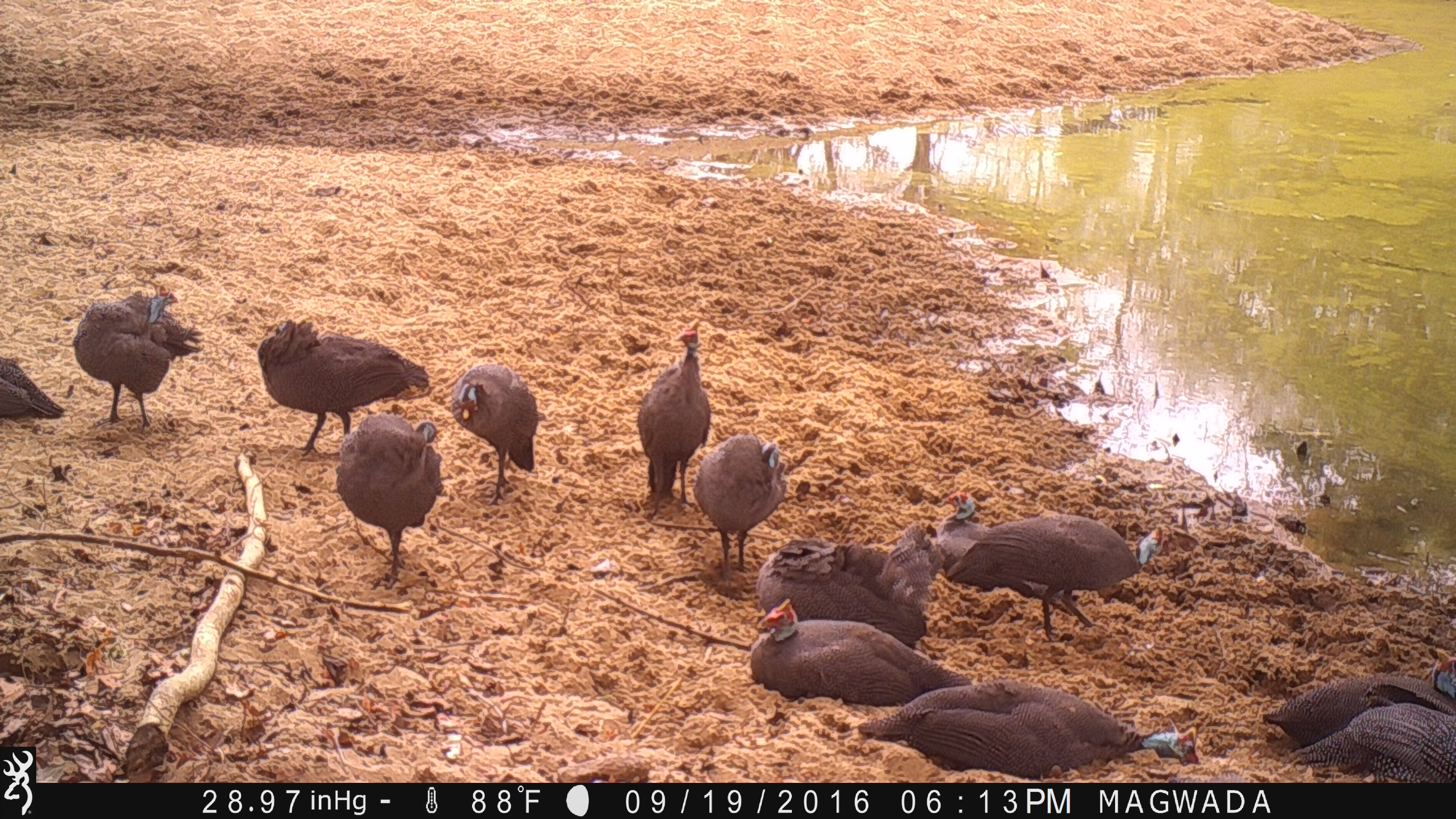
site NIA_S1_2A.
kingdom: Animalia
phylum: Chordata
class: Aves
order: Galliformes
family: Numididae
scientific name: Numididae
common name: guineafowl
Guineafowl (Numididae), count 11-50. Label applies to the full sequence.